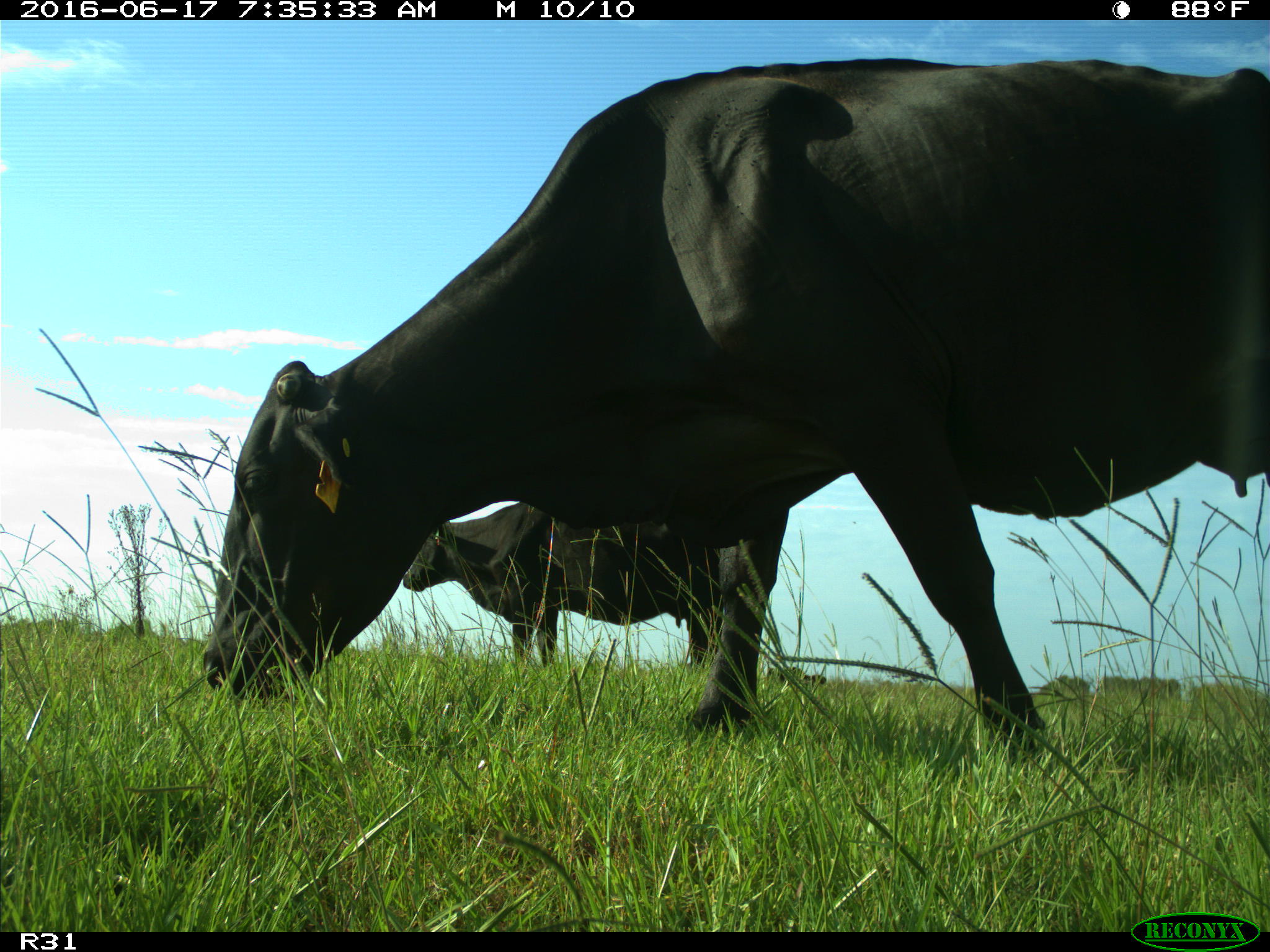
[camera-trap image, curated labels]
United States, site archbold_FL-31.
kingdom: Animalia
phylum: Chordata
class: Mammalia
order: Artiodactyla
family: Bovidae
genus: Bos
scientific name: Bos taurus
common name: domestic cow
Bos taurus (domestic cow).